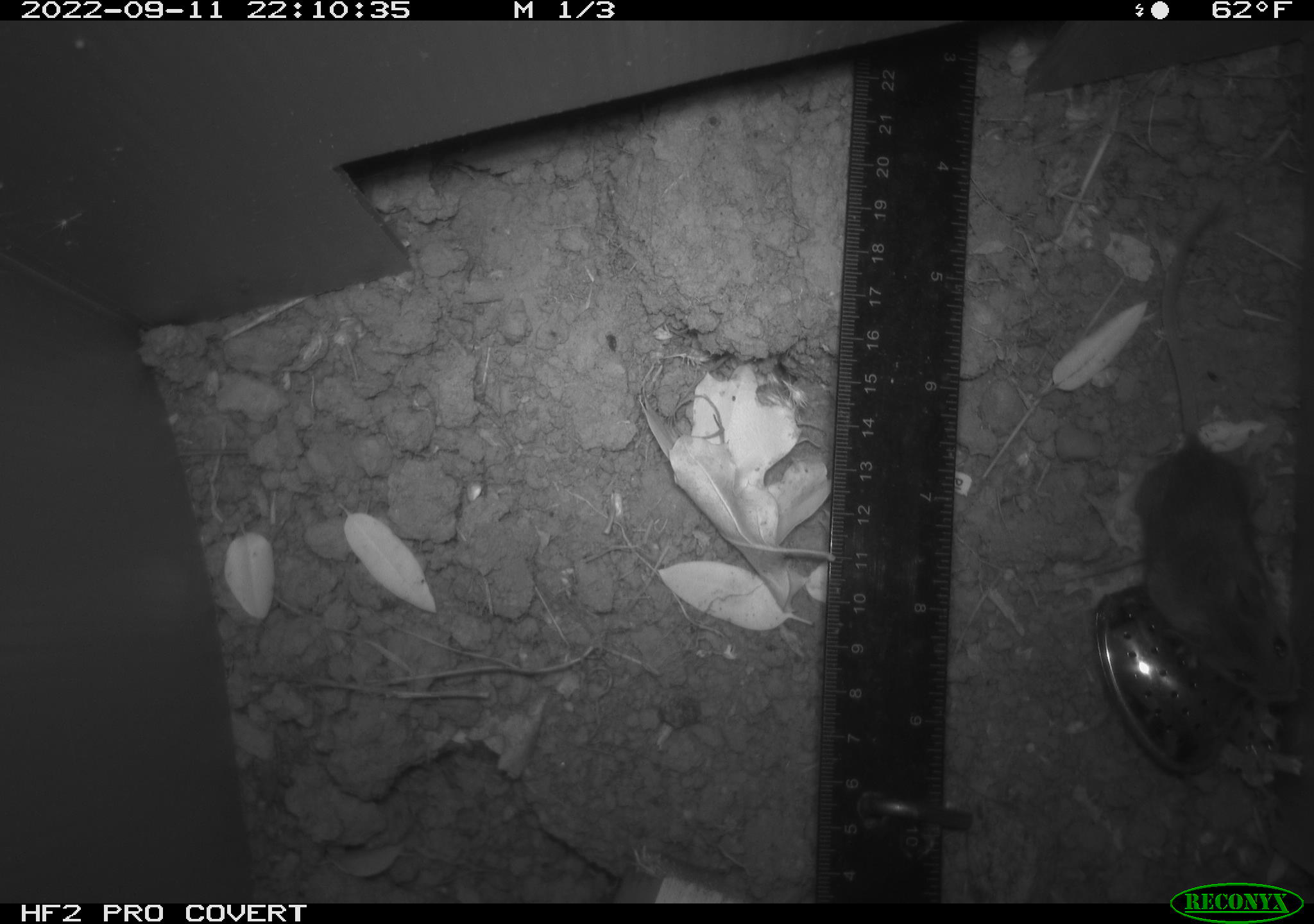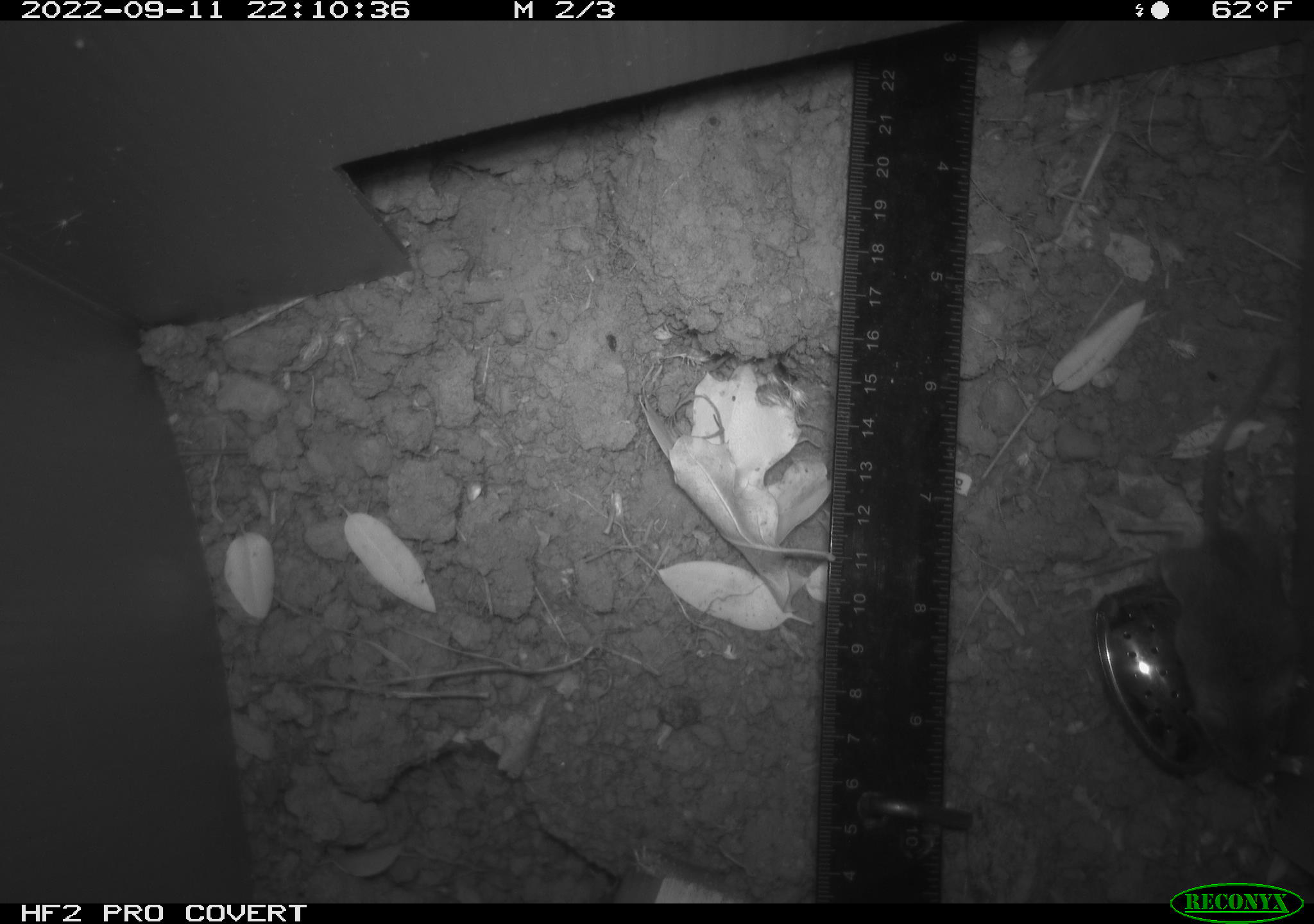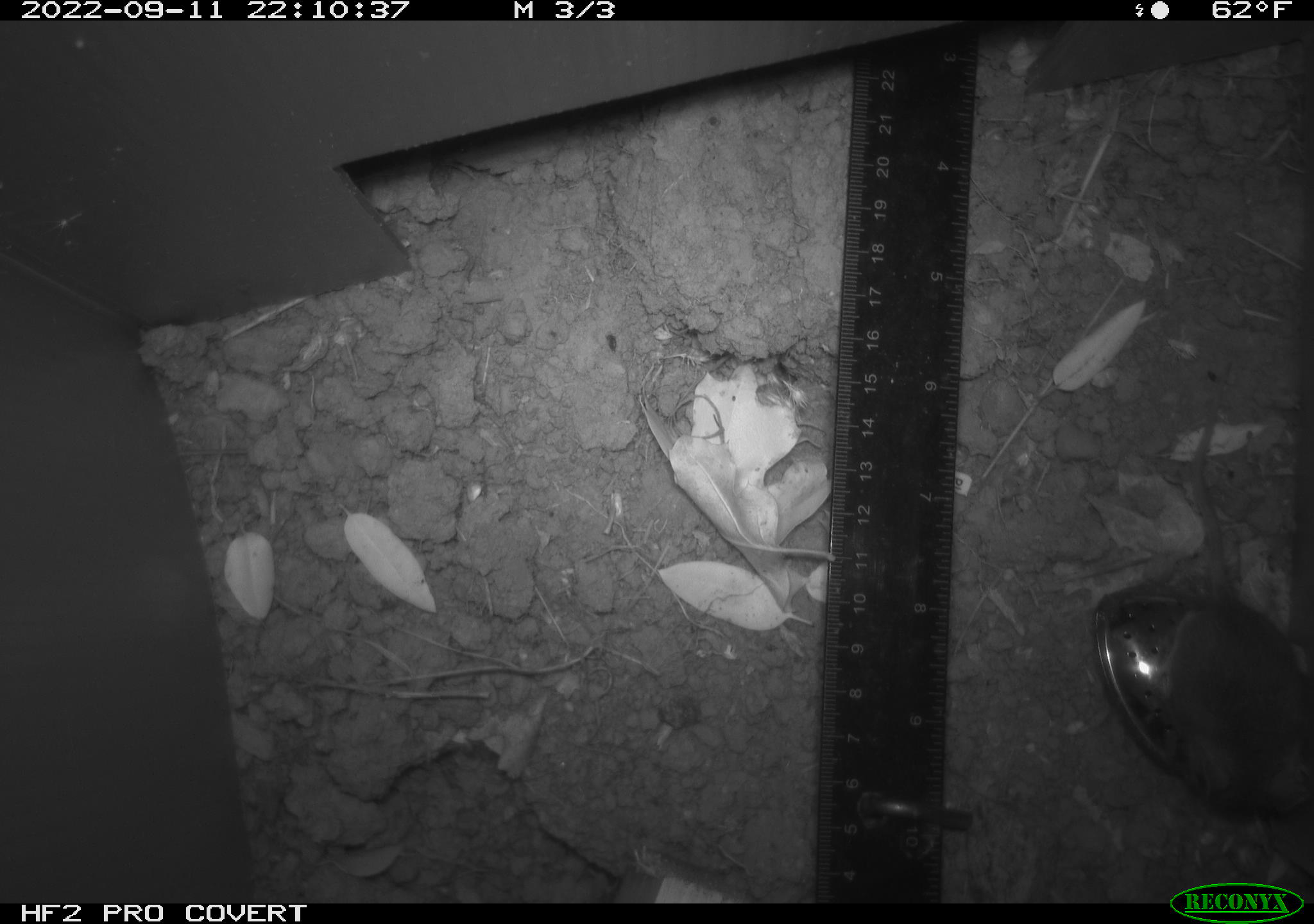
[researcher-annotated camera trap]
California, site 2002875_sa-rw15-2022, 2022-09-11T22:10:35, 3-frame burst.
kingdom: Animalia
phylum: Chordata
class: Mammalia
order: Rodentia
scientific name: Rodentia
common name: mouse species